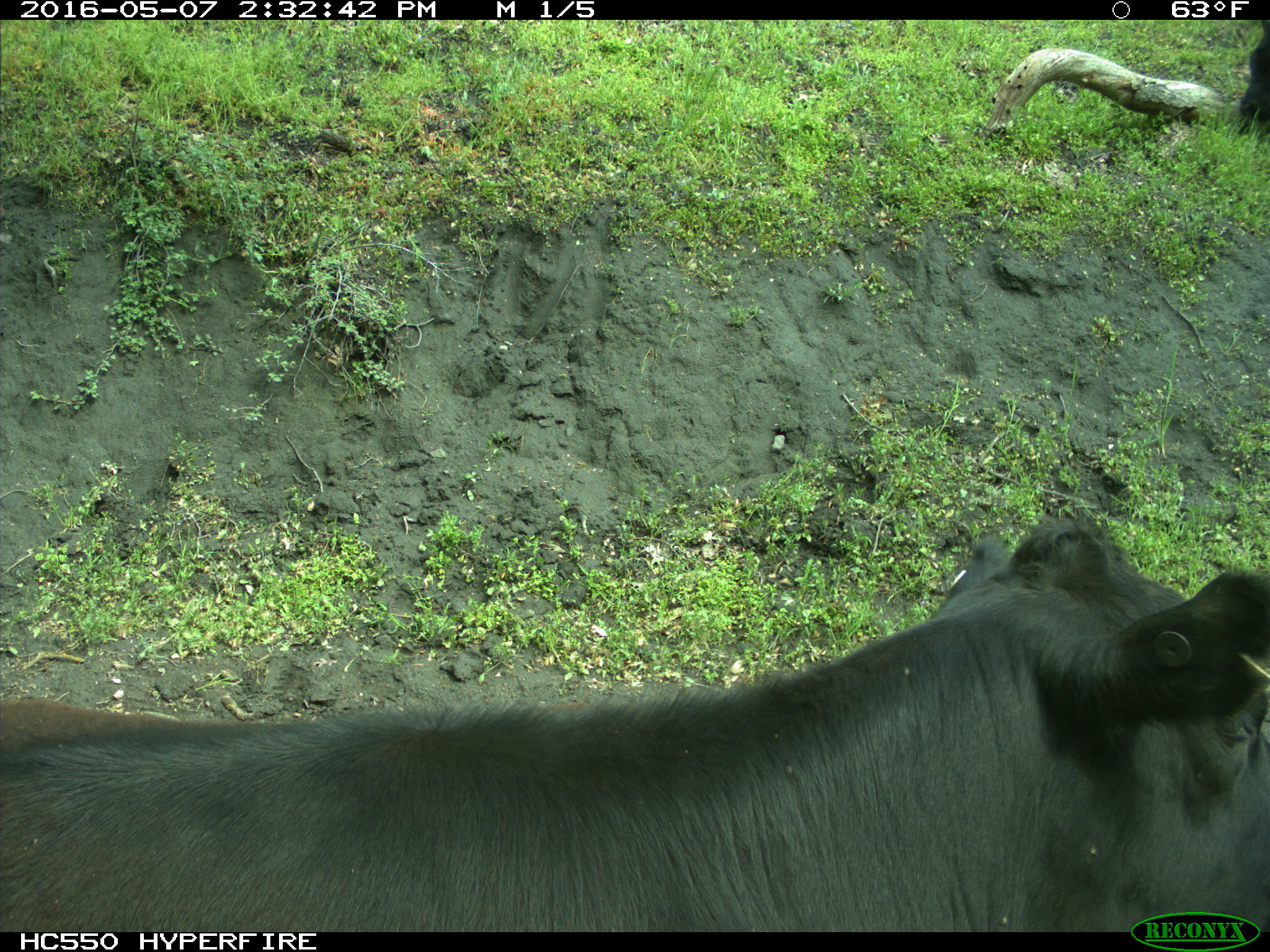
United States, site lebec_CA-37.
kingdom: Animalia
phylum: Chordata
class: Mammalia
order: Artiodactyla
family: Bovidae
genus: Bos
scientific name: Bos taurus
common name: domestic cow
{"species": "Bos taurus (domestic cow)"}